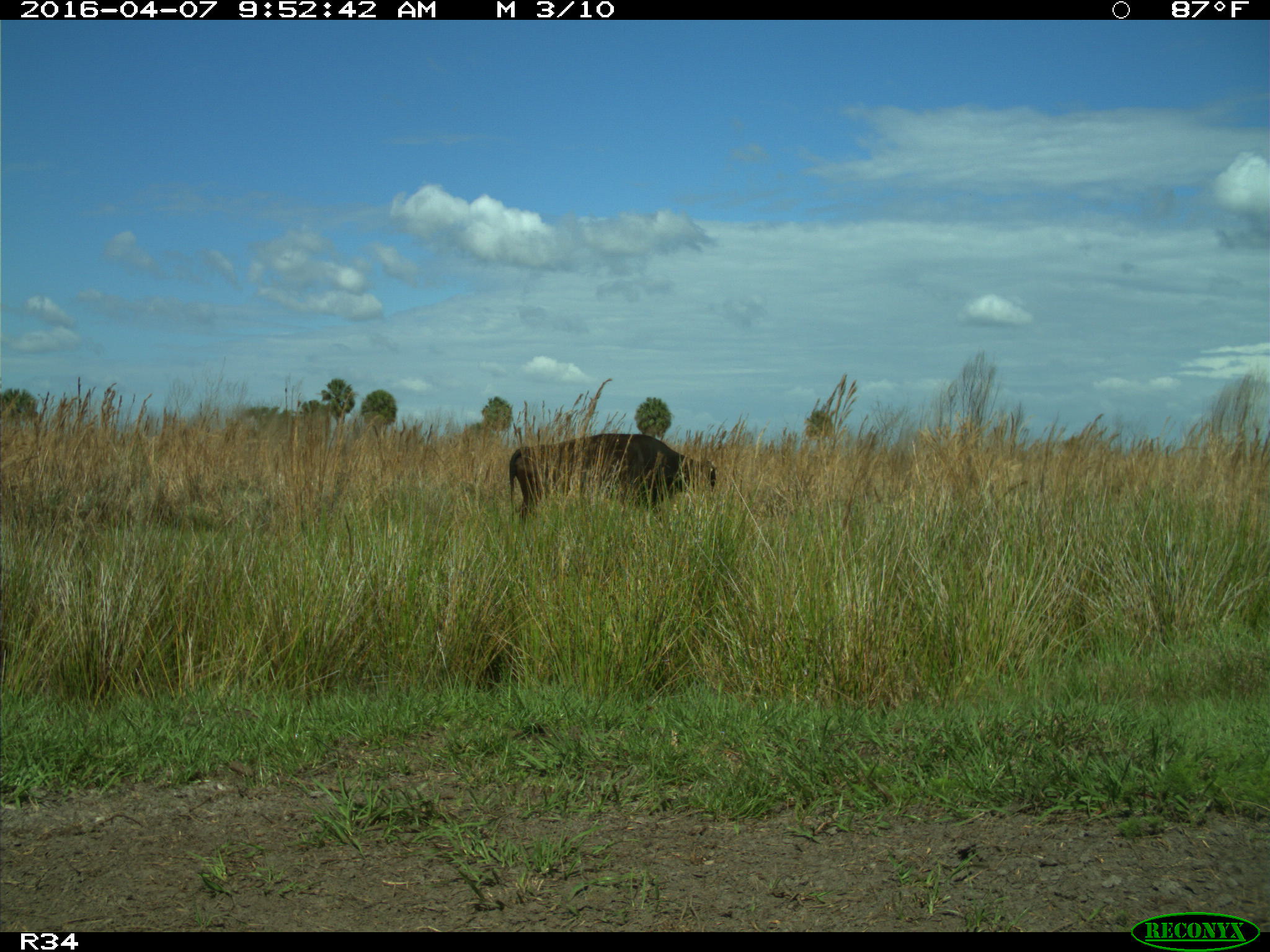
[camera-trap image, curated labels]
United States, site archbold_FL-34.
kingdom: Animalia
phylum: Chordata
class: Mammalia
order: Artiodactyla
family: Bovidae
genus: Bos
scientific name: Bos taurus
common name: domestic cow